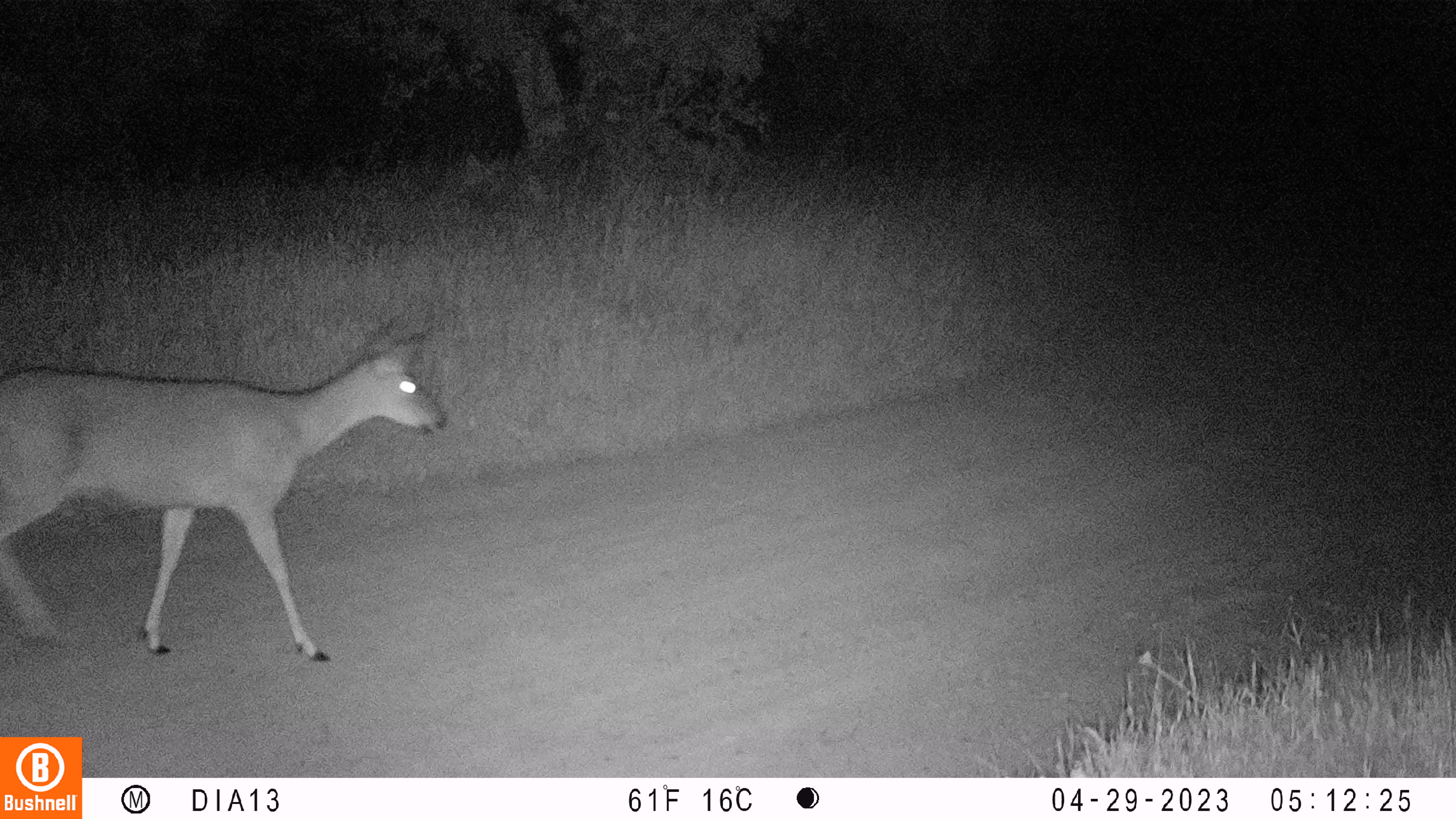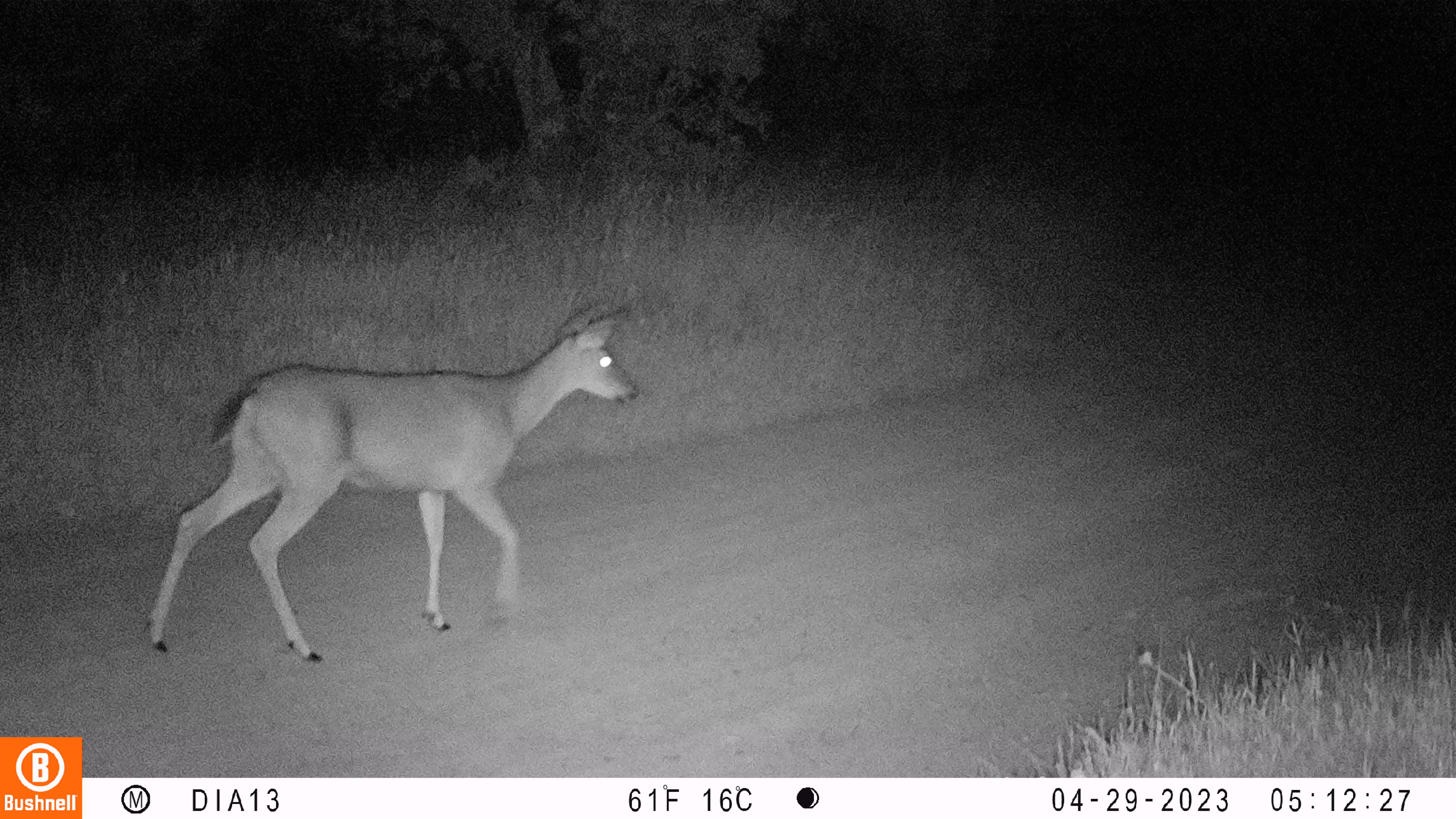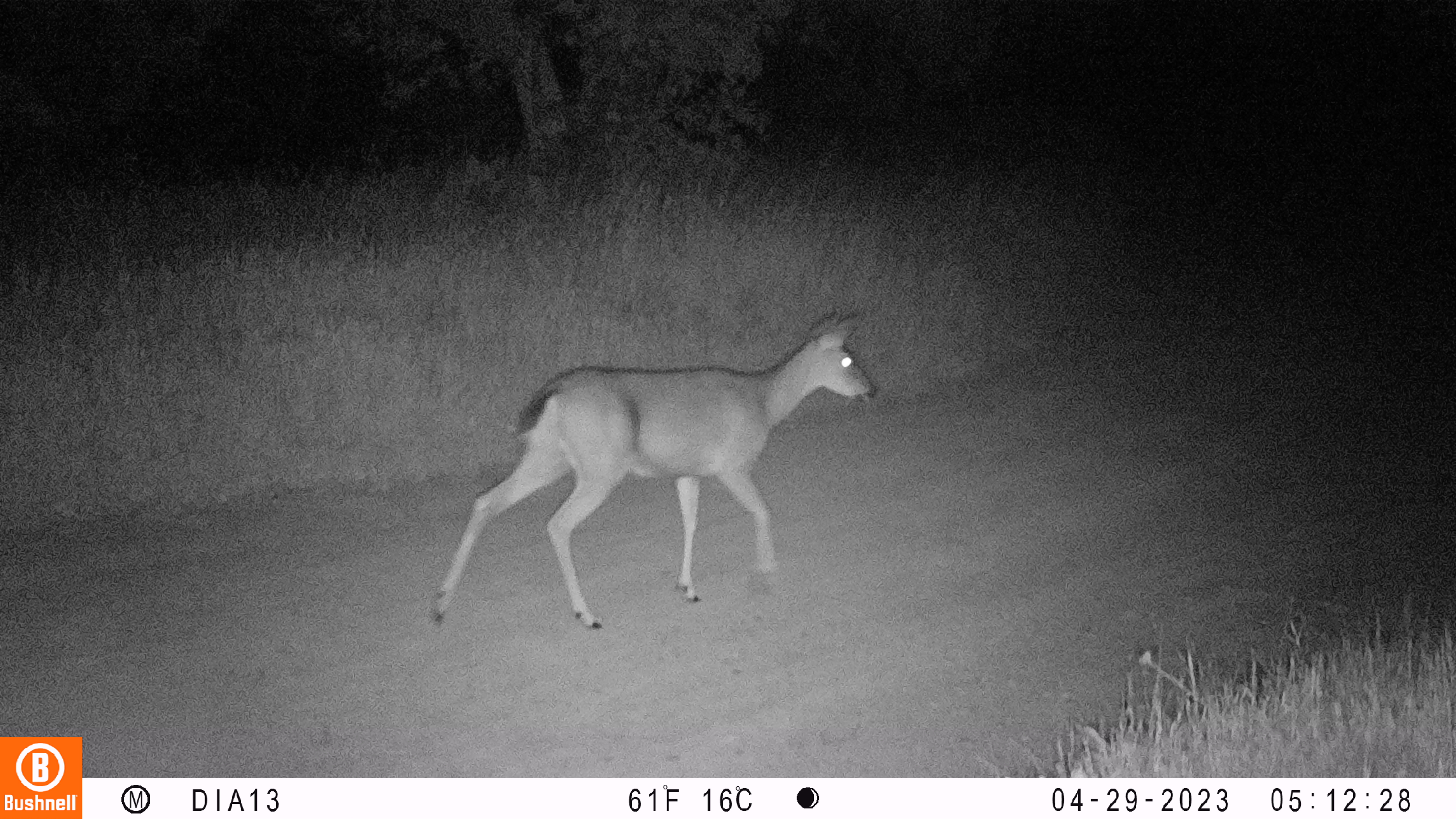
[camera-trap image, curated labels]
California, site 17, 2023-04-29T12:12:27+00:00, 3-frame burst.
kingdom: Animalia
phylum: Chordata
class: Mammalia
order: Artiodactyla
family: Cervidae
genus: Odocoileus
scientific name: Odocoileus hemionus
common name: mule deer